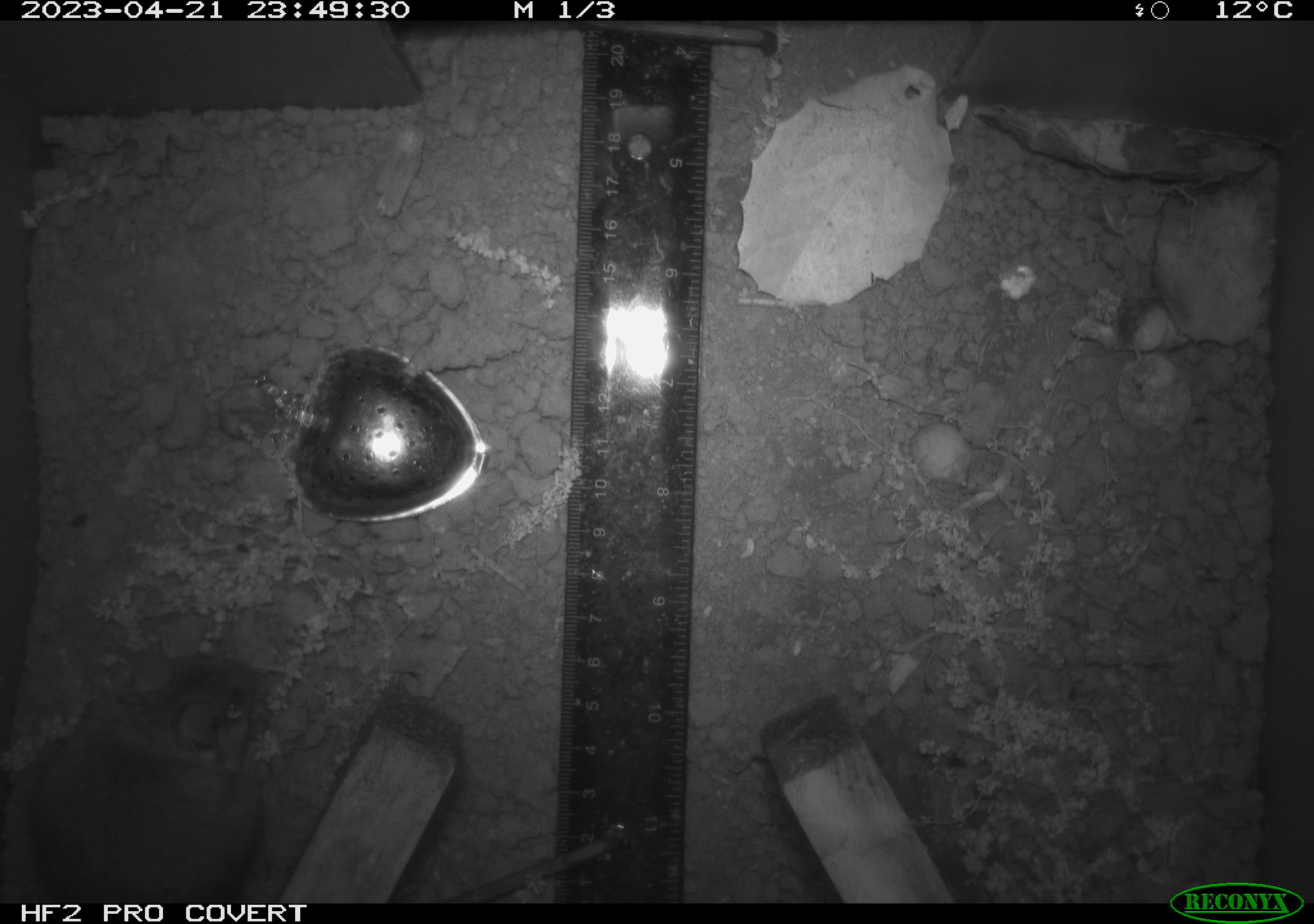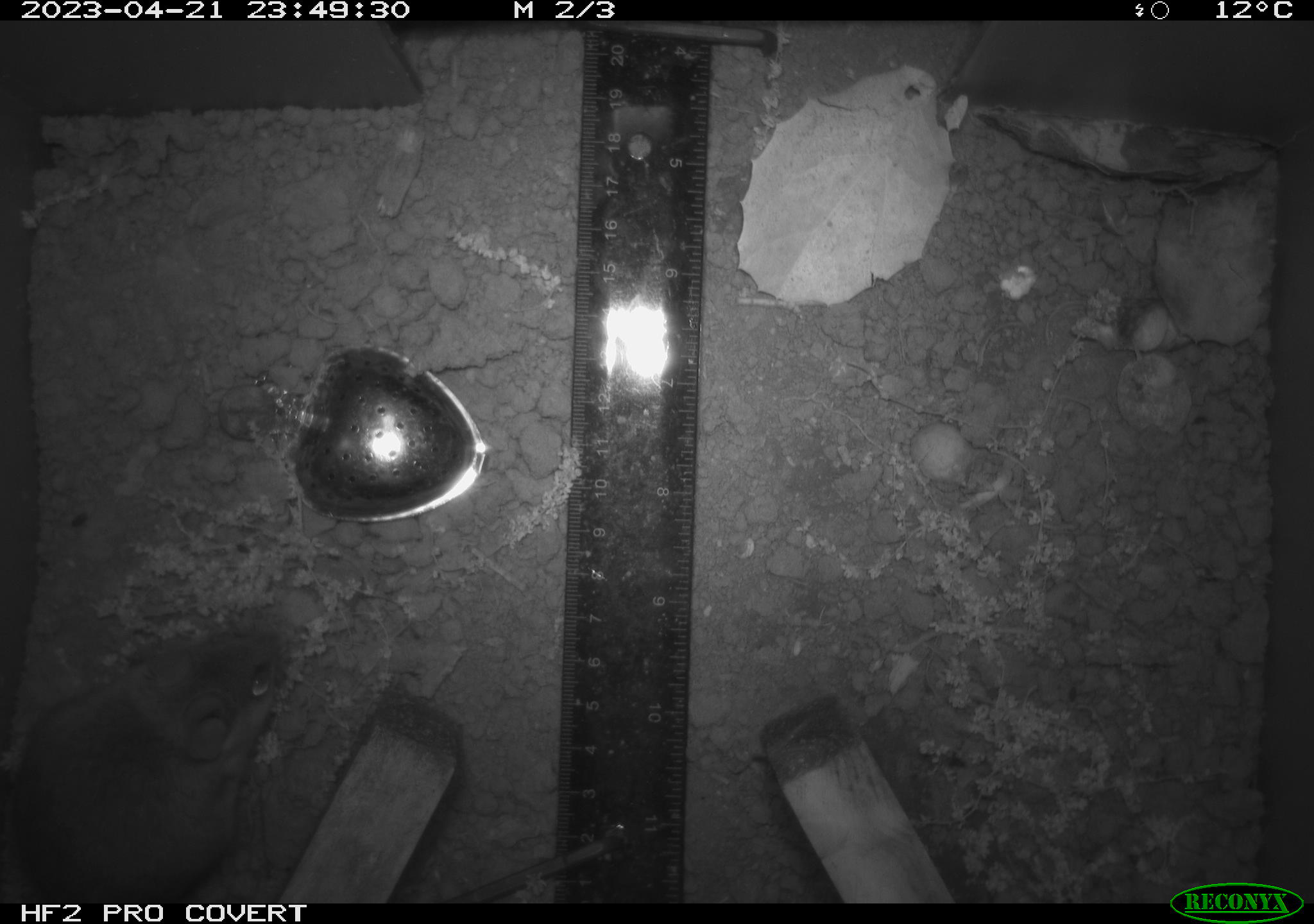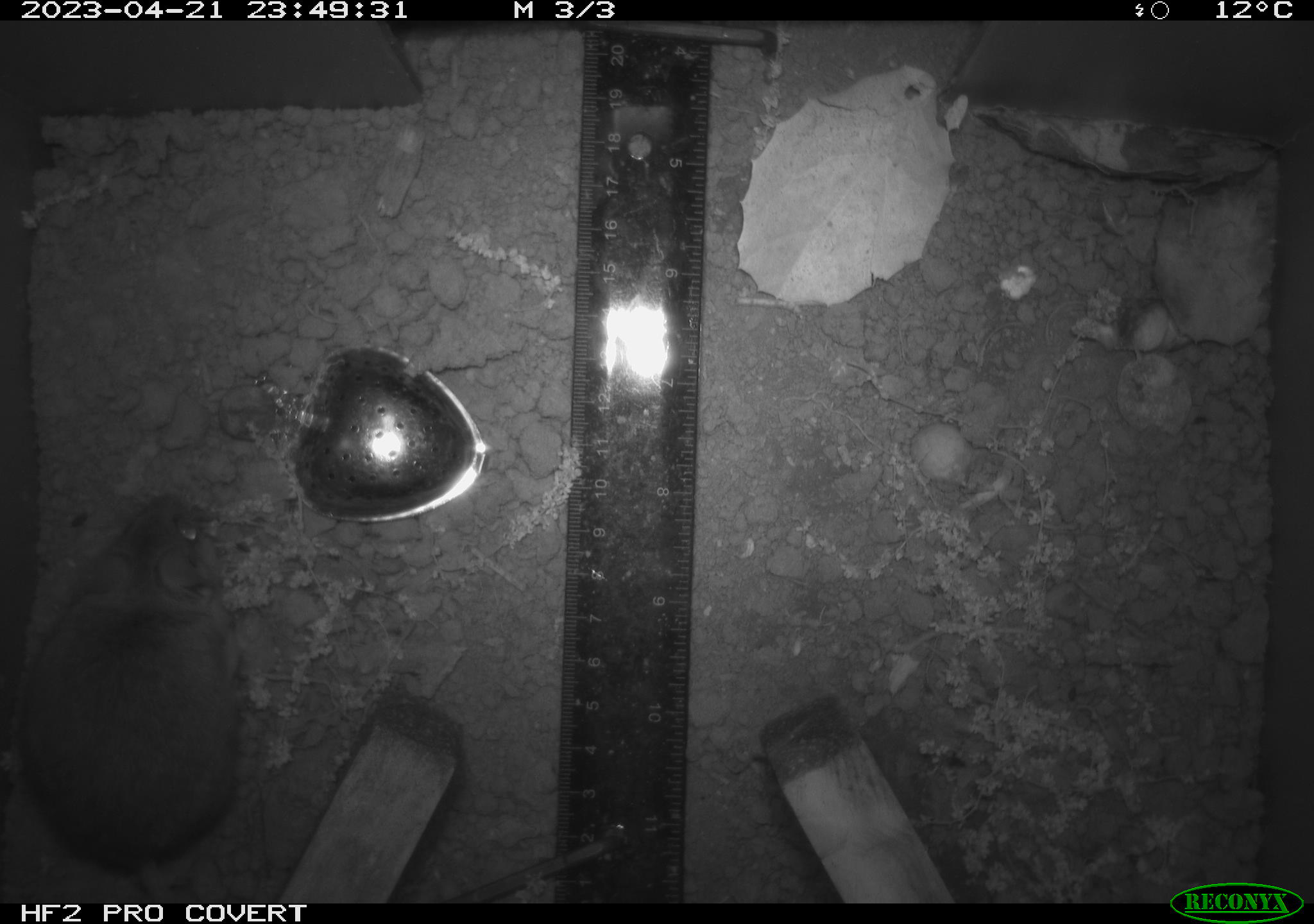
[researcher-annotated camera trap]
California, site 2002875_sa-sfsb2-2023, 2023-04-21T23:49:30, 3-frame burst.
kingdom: Animalia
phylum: Chordata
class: Mammalia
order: Rodentia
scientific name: Rodentia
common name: mouse species